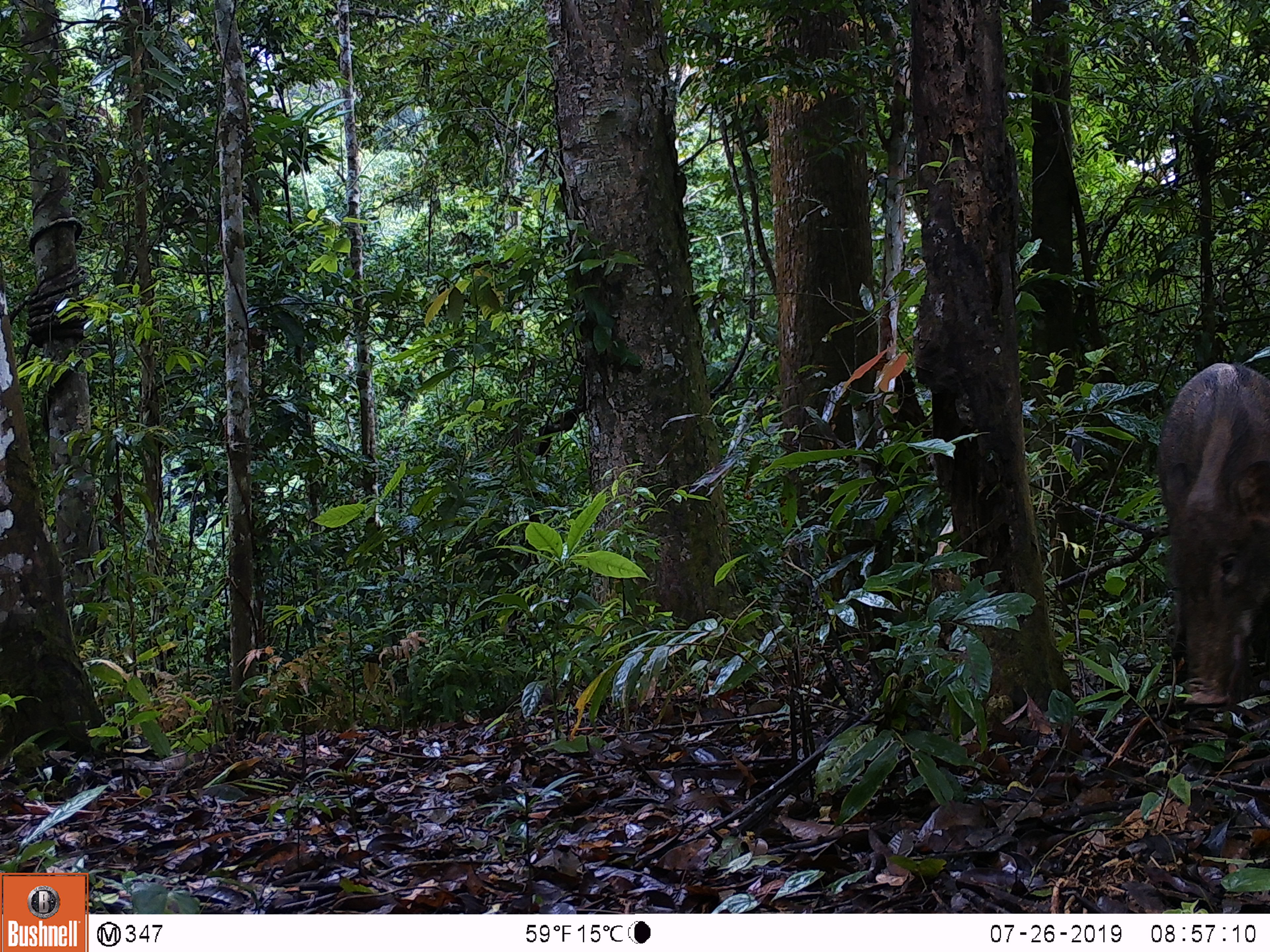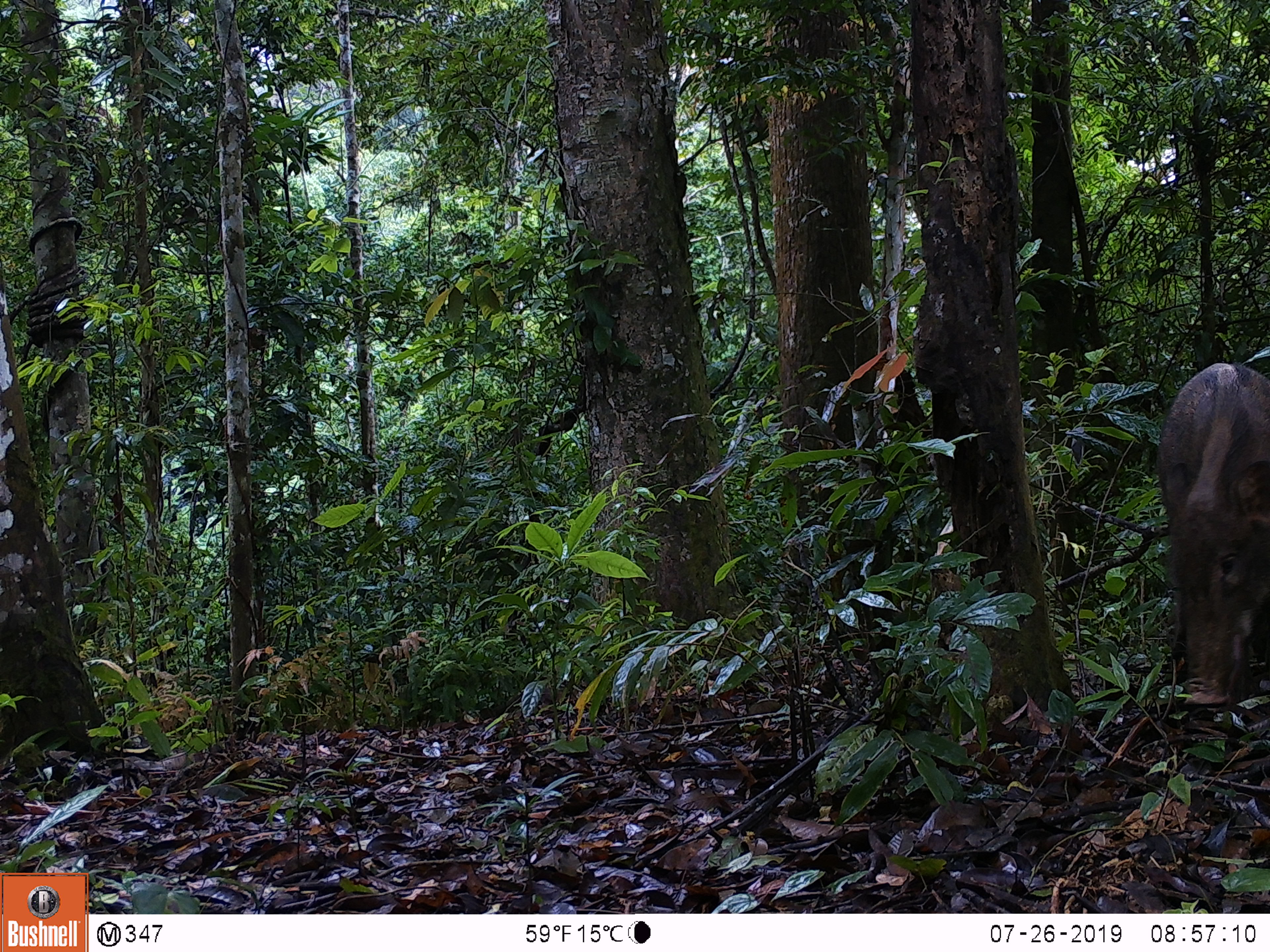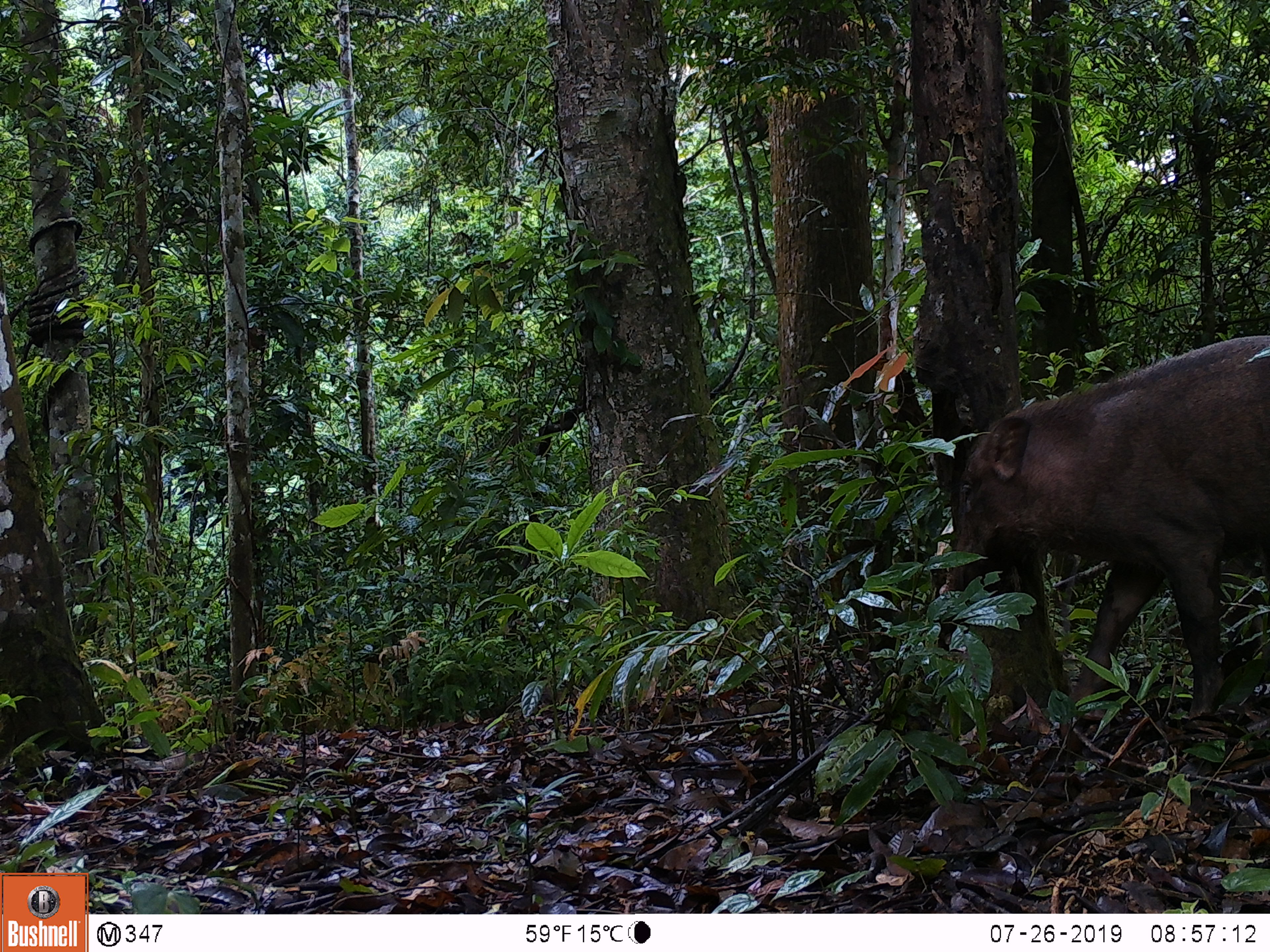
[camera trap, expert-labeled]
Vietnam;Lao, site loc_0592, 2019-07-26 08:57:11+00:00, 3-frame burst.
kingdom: Animalia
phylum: Chordata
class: Aves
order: Galliformes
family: Phasianidae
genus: Polyplectron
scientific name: Polyplectron bicalcaratum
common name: gray peacock-pheasant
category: grey peacock pheasant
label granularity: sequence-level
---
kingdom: Animalia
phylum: Chordata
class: Mammalia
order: Artiodactyla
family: Suidae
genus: Sus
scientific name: Sus scrofa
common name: eurasian wild pig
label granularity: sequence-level